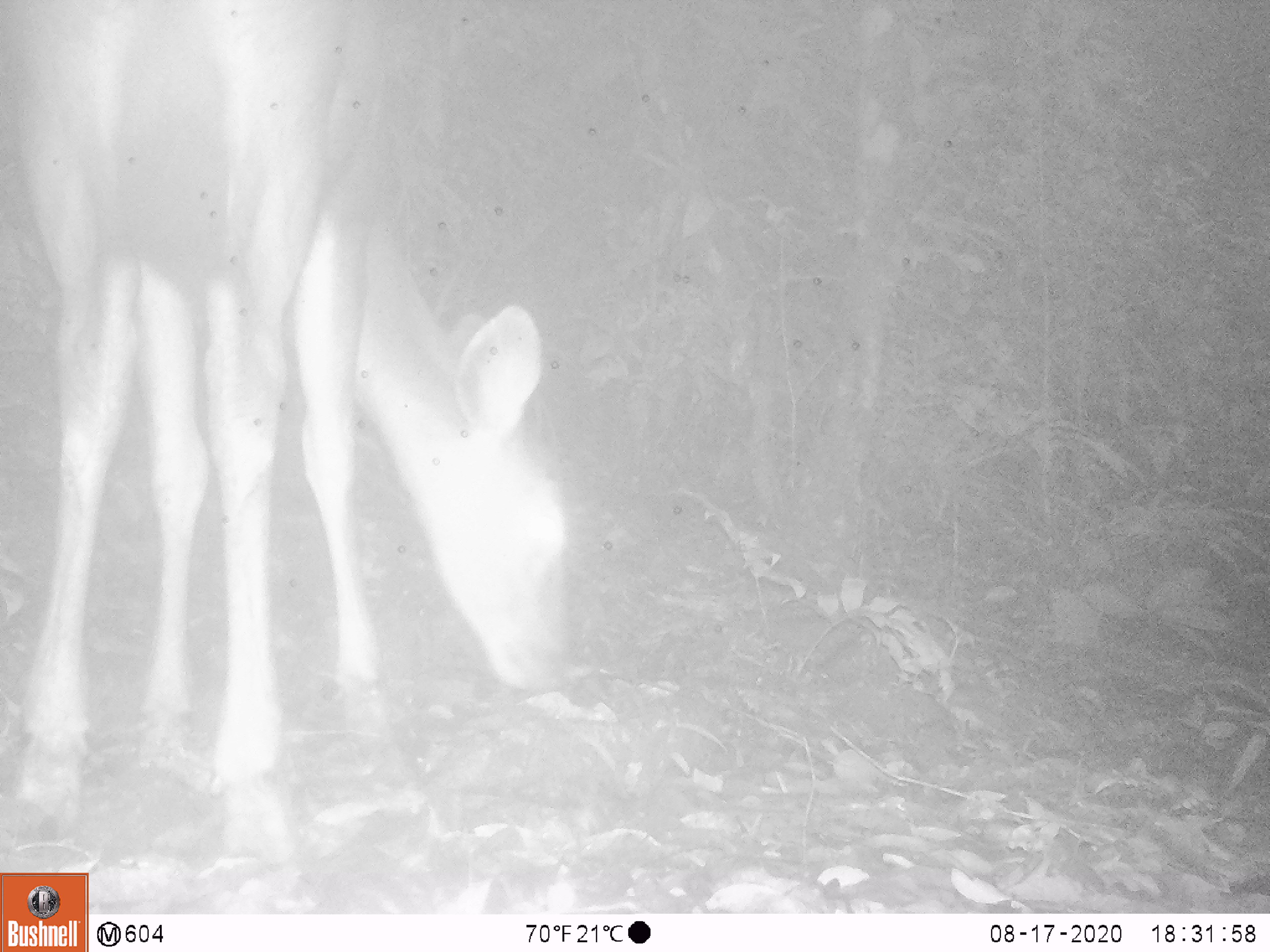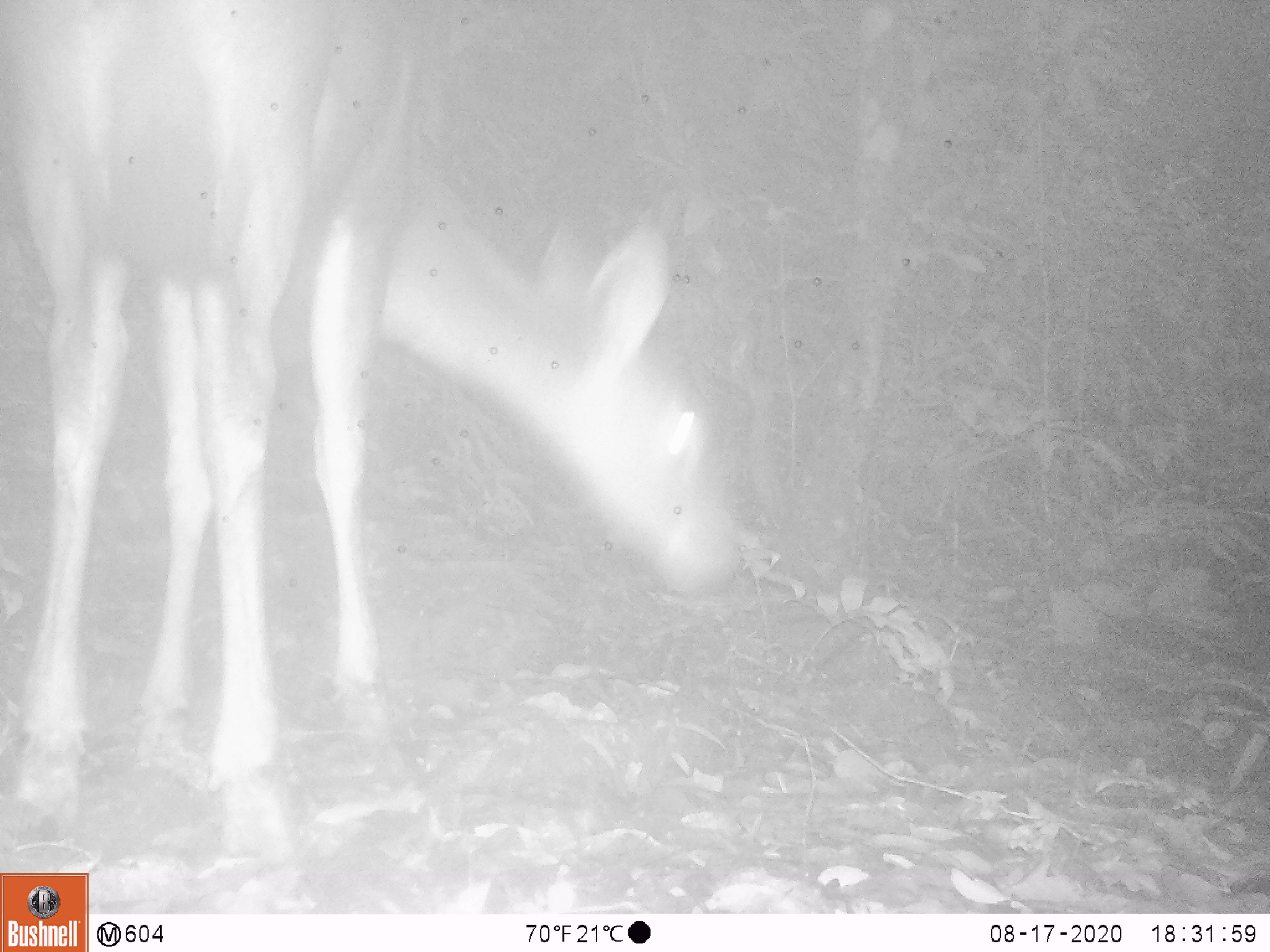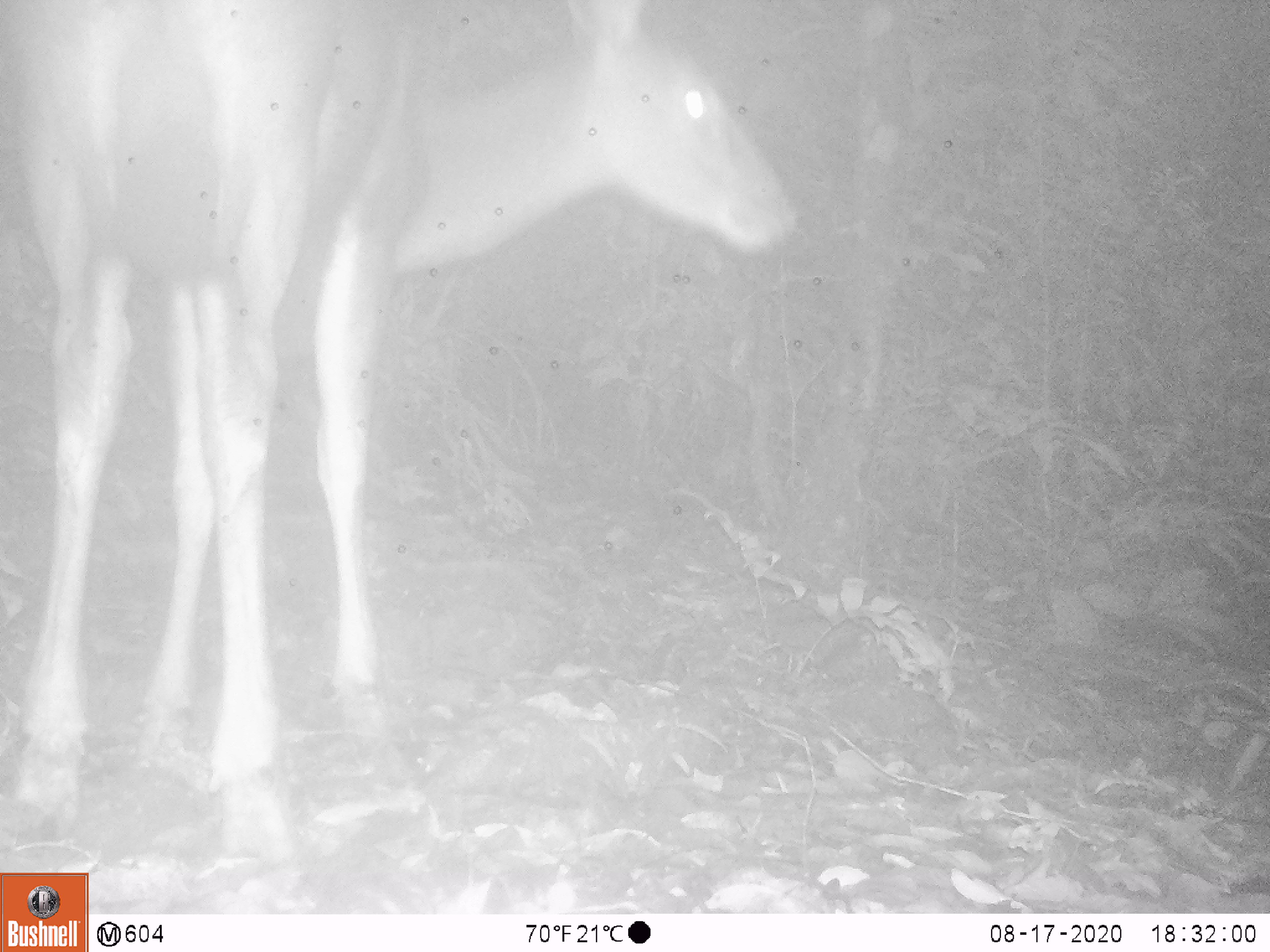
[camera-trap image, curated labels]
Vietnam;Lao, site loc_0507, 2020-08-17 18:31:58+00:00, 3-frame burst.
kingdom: Animalia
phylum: Chordata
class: Mammalia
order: Artiodactyla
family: Cervidae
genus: Rusa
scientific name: Rusa unicolor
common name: sambar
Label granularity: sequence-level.